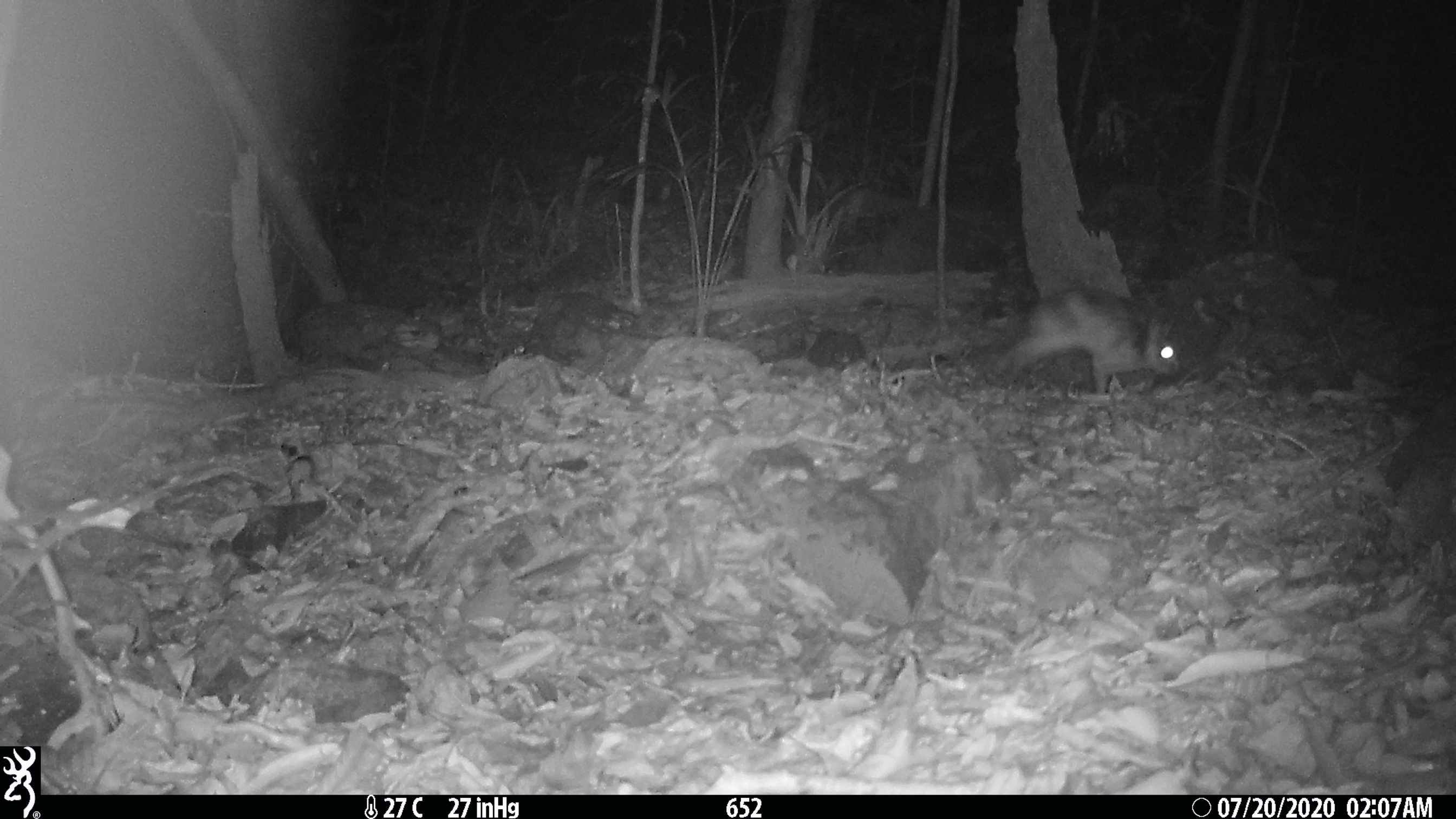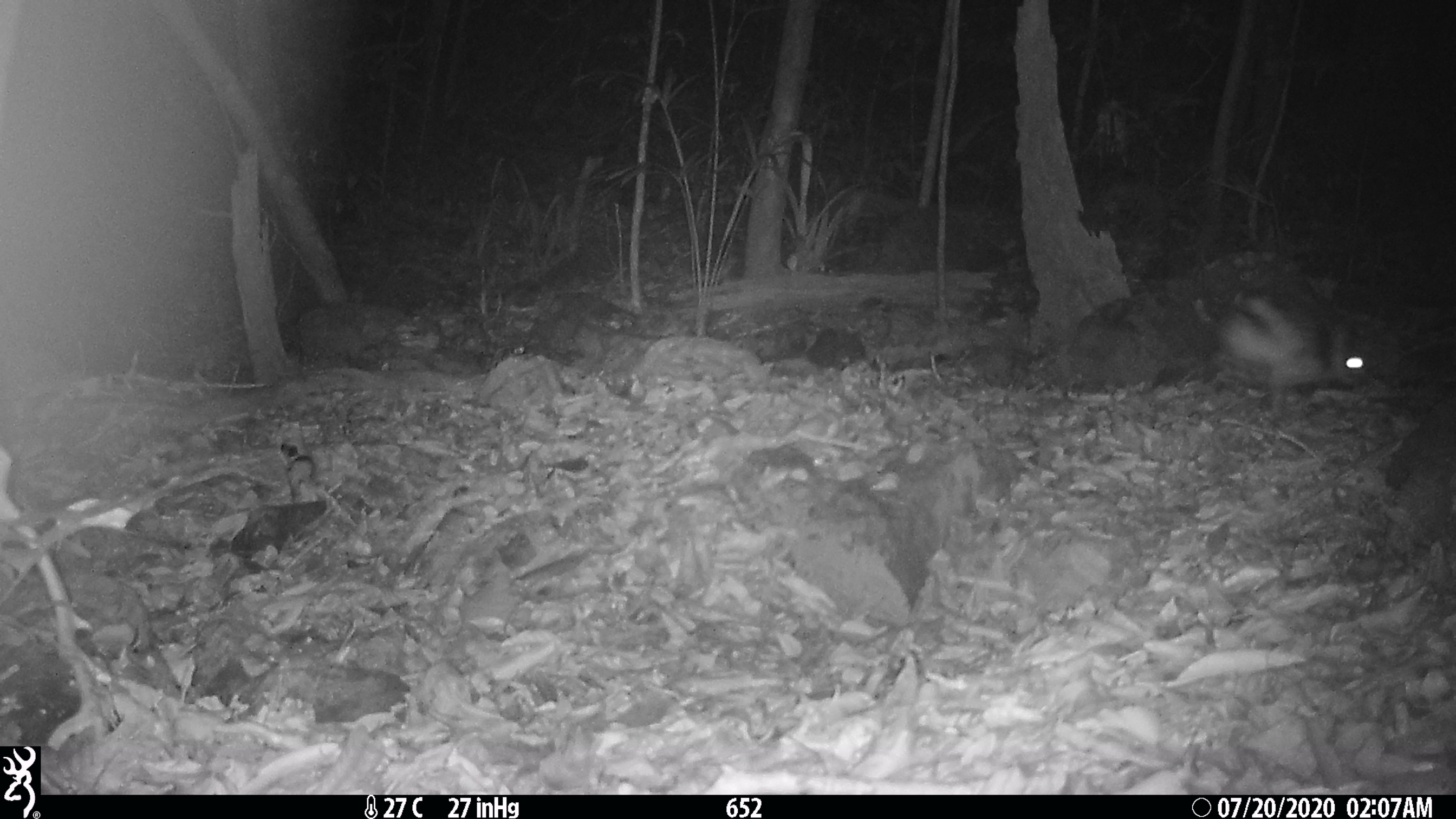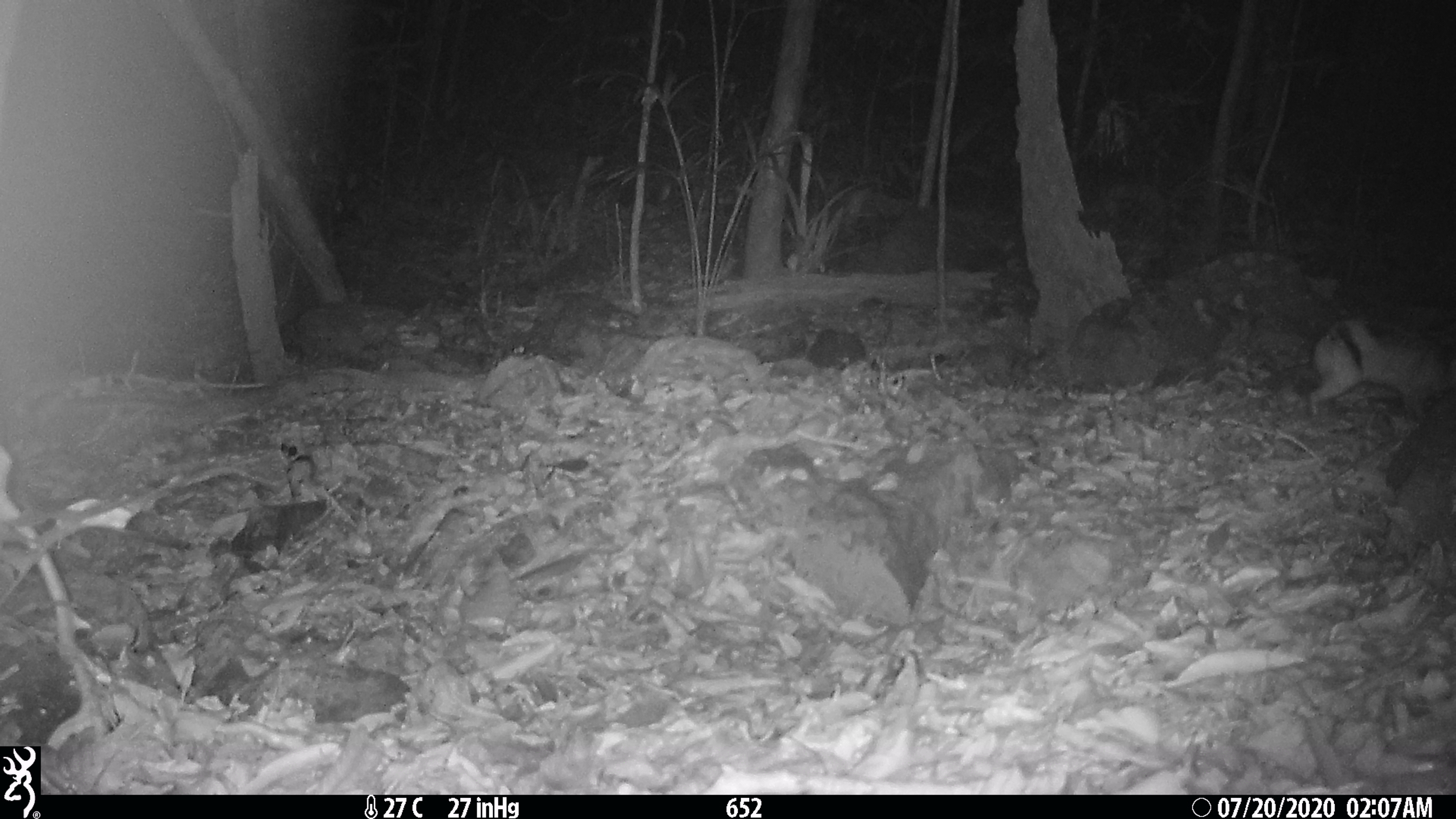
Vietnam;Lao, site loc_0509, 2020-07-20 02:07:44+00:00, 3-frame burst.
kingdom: Animalia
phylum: Chordata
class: Mammalia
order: Lagomorpha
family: Leporidae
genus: Nesolagus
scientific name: Nesolagus timminsi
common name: annamite striped rabbit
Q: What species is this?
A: Annamite striped rabbit (Nesolagus timminsi).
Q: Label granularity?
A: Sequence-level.